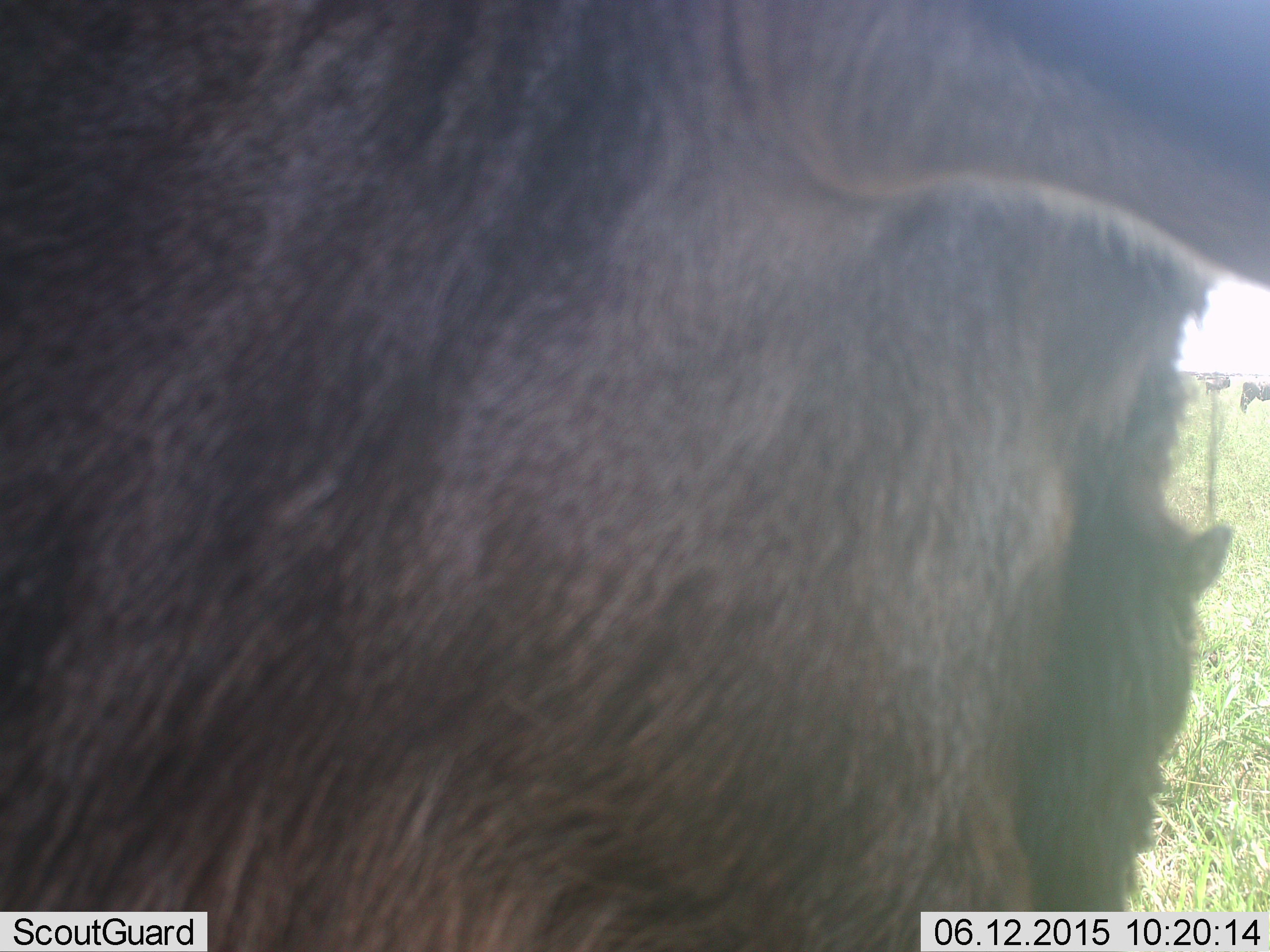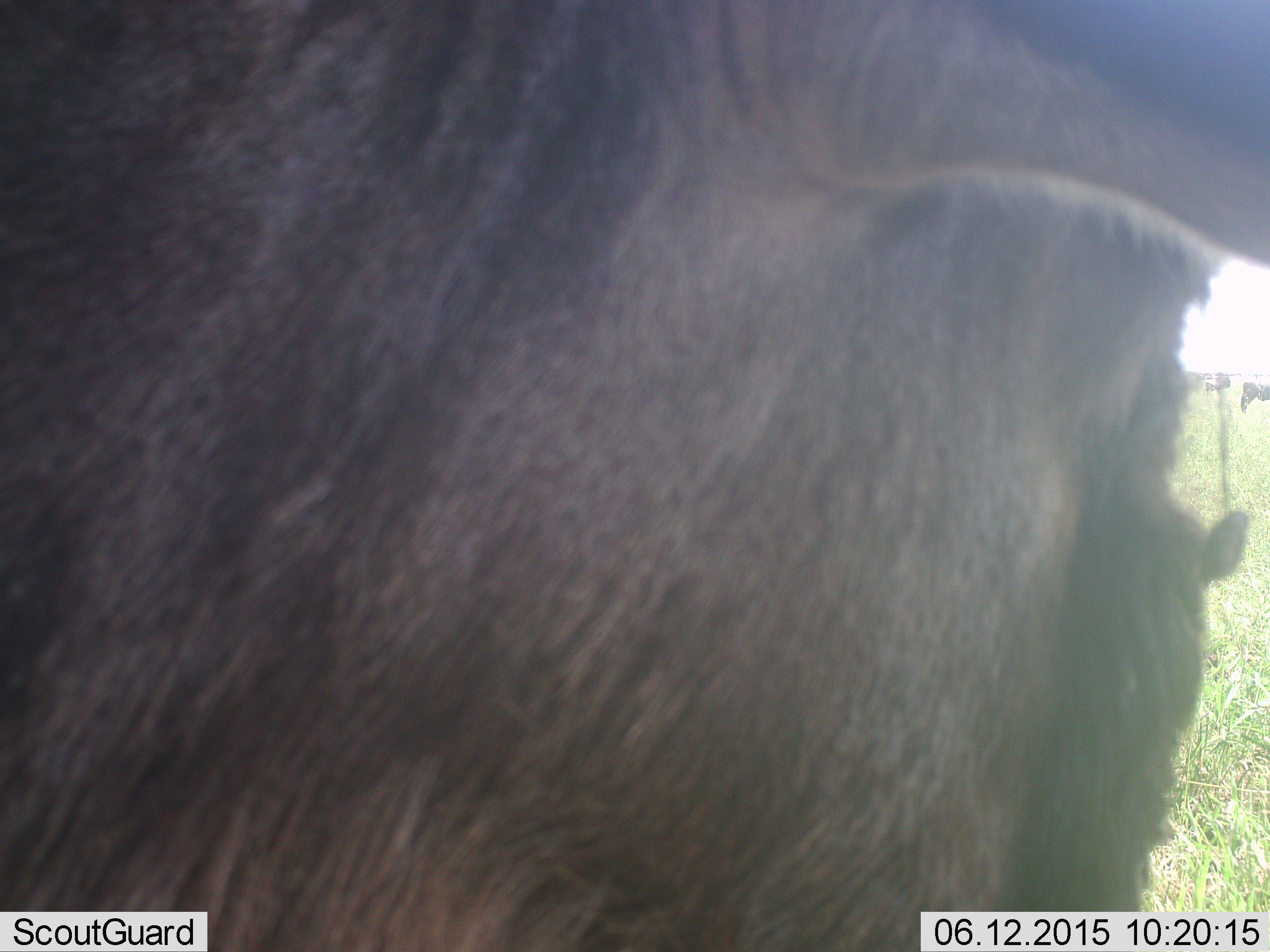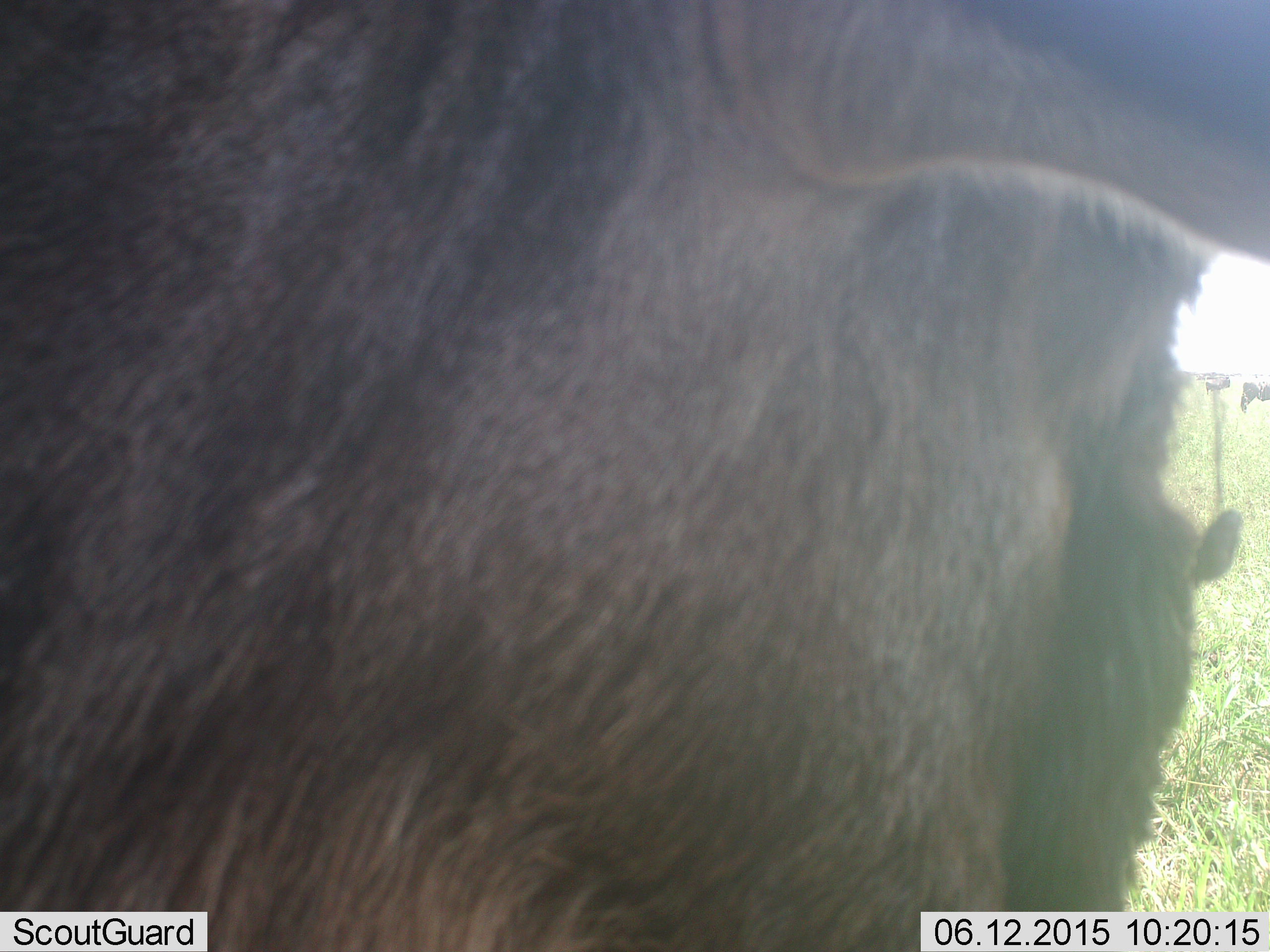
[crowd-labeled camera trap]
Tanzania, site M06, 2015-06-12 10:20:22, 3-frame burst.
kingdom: Animalia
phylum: Chordata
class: Mammalia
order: Artiodactyla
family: Bovidae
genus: Connochaetes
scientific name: Connochaetes taurinus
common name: blue wildebeest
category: wildebeest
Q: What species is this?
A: Wildebeest (blue wildebeest) (Connochaetes taurinus).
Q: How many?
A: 1.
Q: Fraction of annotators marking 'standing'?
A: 100%.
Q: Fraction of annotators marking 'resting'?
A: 10%.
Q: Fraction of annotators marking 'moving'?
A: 0%.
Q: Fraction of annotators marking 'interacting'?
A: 0%.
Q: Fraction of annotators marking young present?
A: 0%.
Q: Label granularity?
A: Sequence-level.